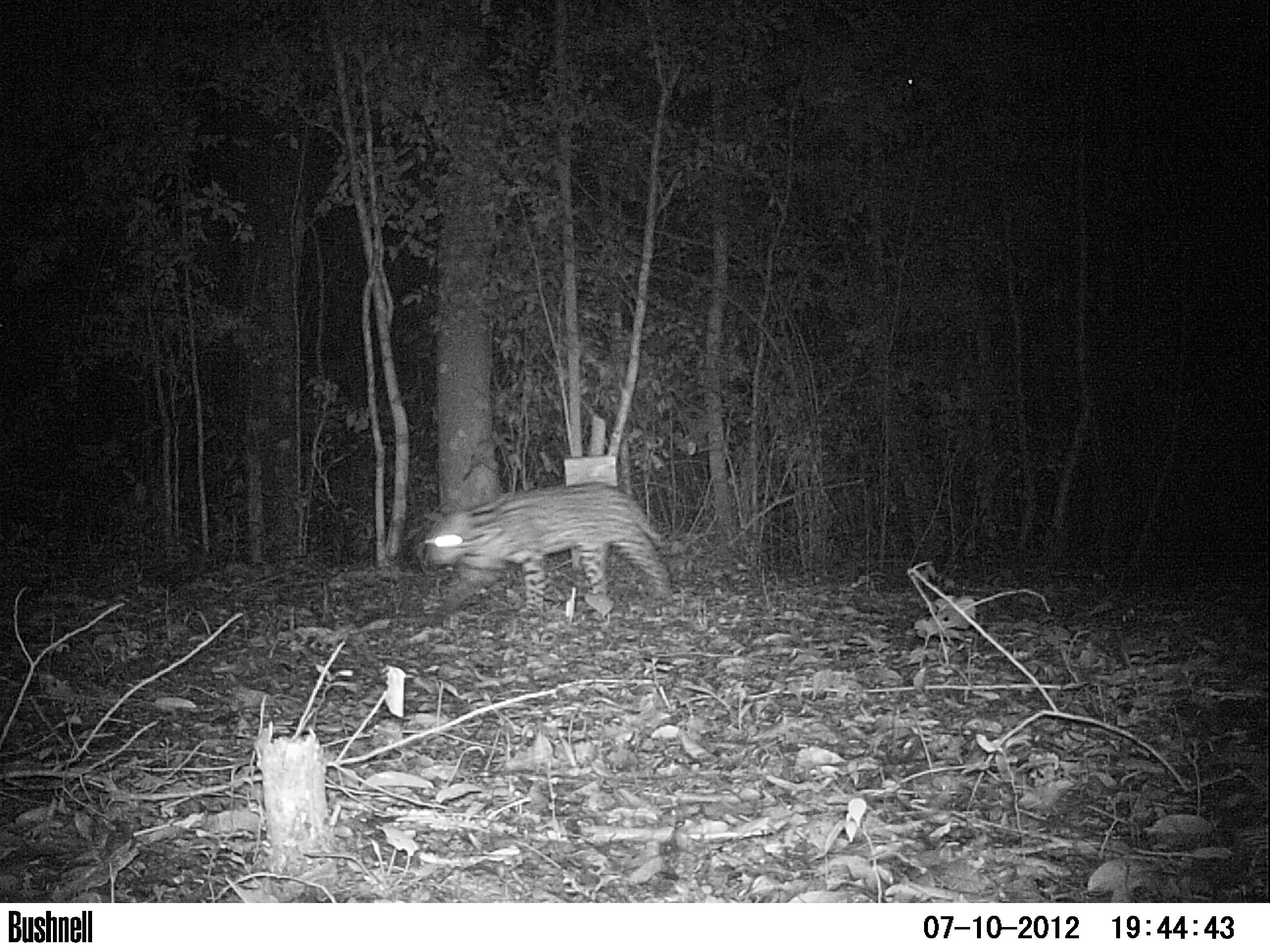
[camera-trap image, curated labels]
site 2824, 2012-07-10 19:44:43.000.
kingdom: Animalia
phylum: Chordata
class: Mammalia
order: Carnivora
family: Felidae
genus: Leopardus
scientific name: Leopardus pardalis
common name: ocelot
Leopardus pardalis (ocelot), count 1, age adult.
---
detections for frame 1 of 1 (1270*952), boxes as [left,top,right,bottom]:
leopardus pardalis: [422,480,672,612]